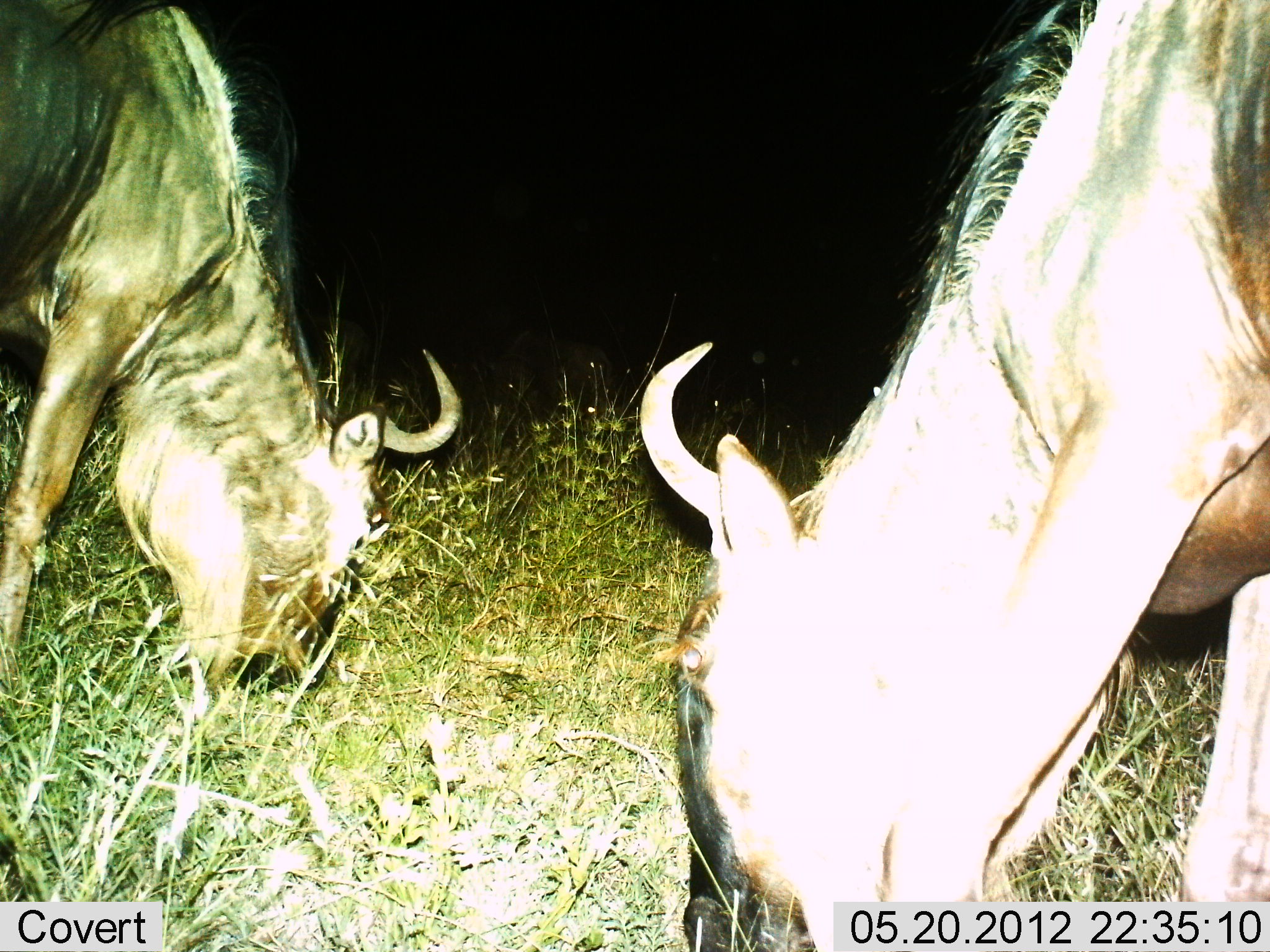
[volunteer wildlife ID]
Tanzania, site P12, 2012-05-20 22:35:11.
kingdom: Animalia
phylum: Chordata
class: Mammalia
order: Artiodactyla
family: Bovidae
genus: Connochaetes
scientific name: Connochaetes taurinus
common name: blue wildebeest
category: wildebeest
Wildebeest (blue wildebeest) (Connochaetes taurinus), count 2. Behavior (volunteer vote fractions): standing 30%, resting 0%, moving 0%, interacting 0%. Young present (vote fraction): 0%. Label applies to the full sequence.